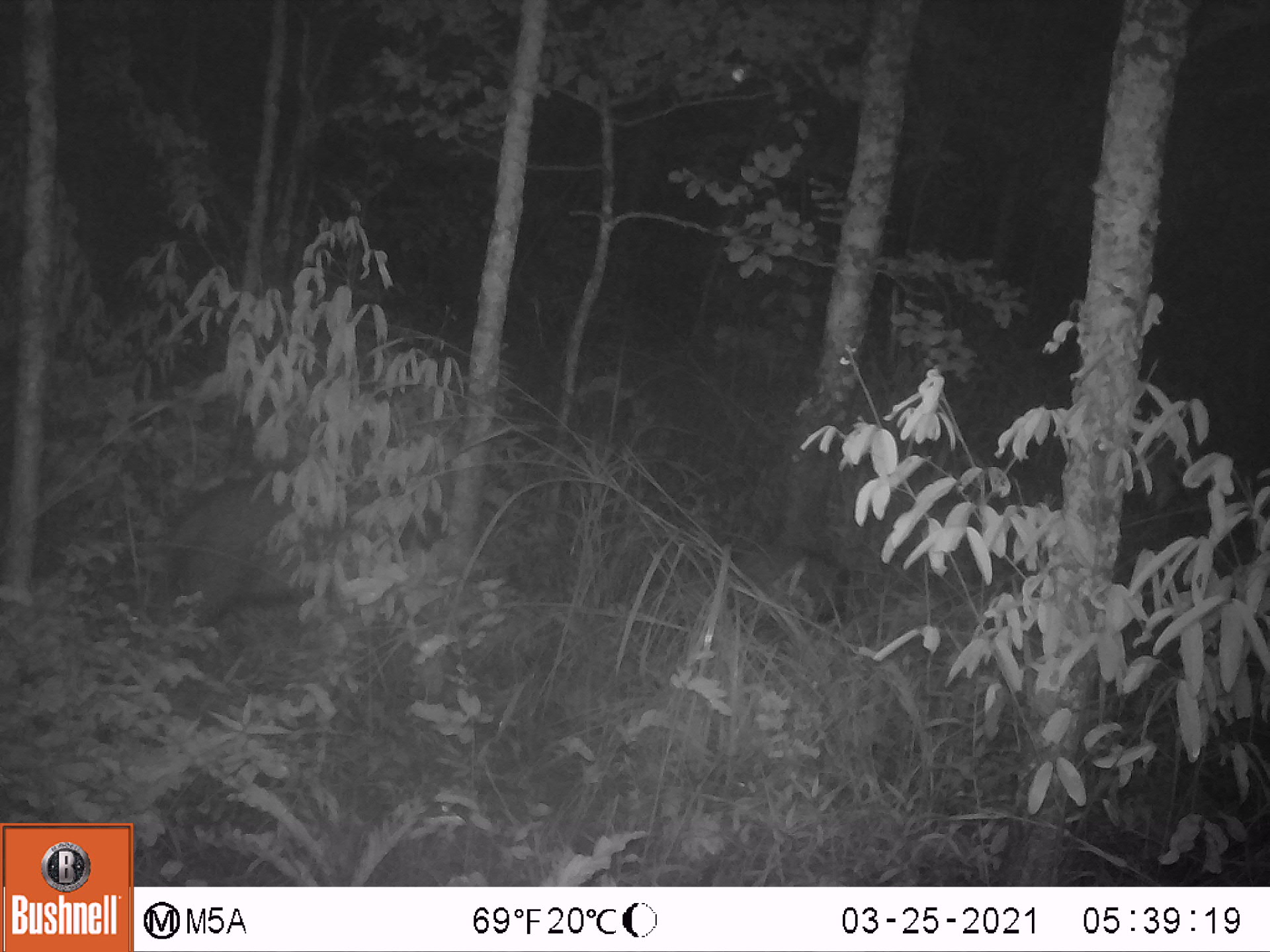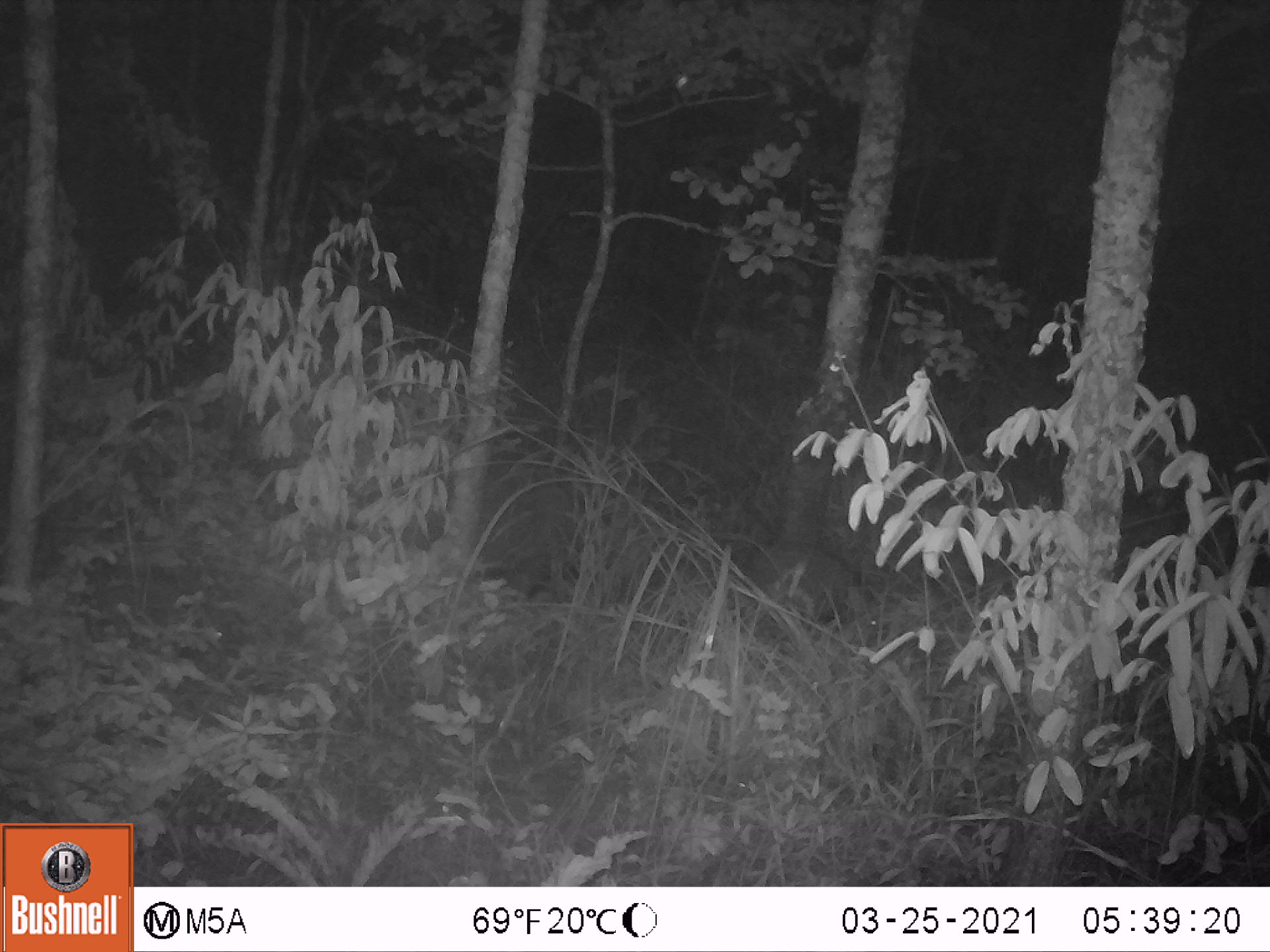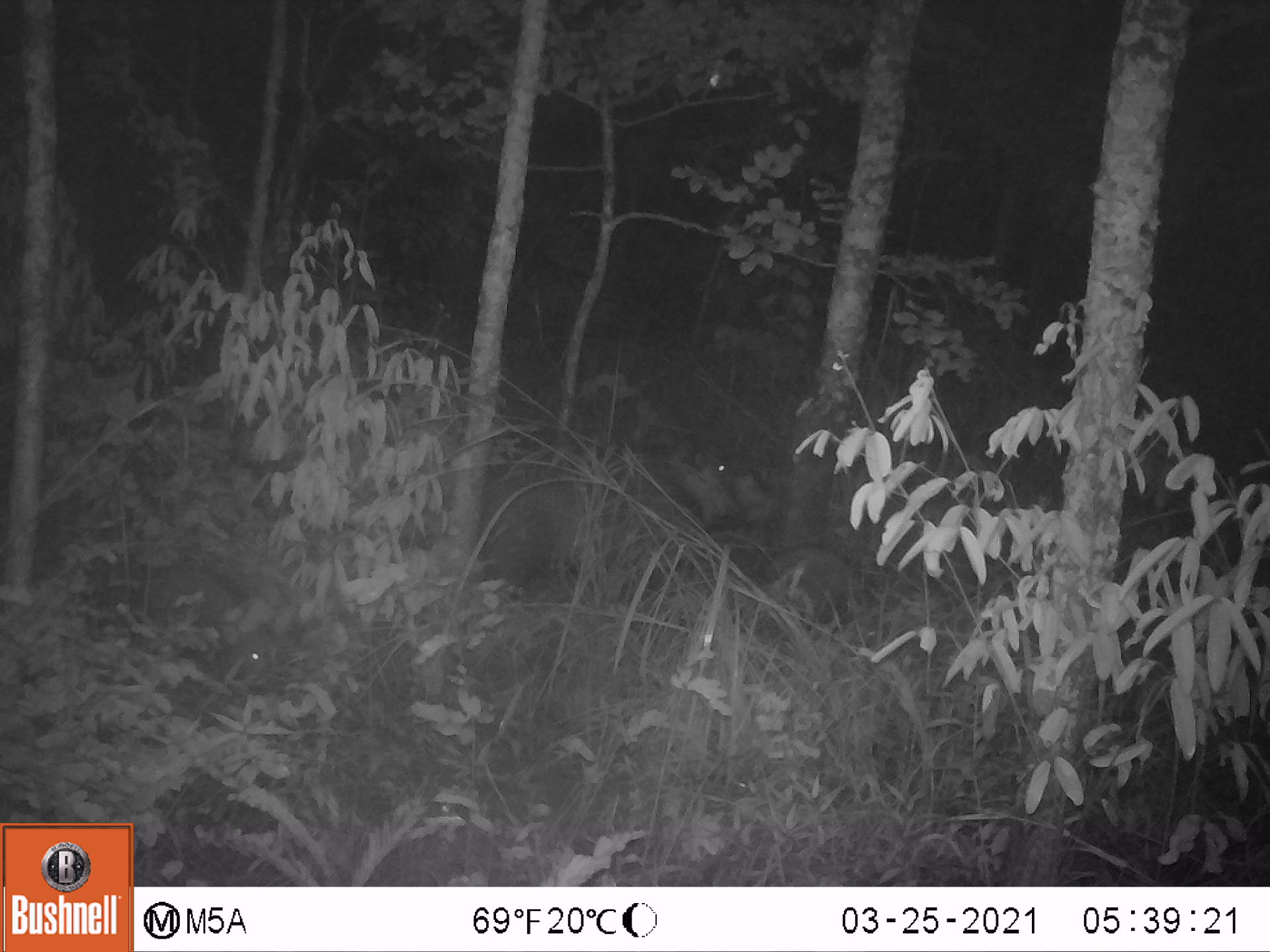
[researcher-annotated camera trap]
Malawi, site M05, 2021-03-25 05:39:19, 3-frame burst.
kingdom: Animalia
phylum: Chordata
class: Mammalia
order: Artiodactyla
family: Suidae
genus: Potamochoerus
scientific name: Potamochoerus larvatus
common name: bushpig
Bushpig (Potamochoerus larvatus), count 2.